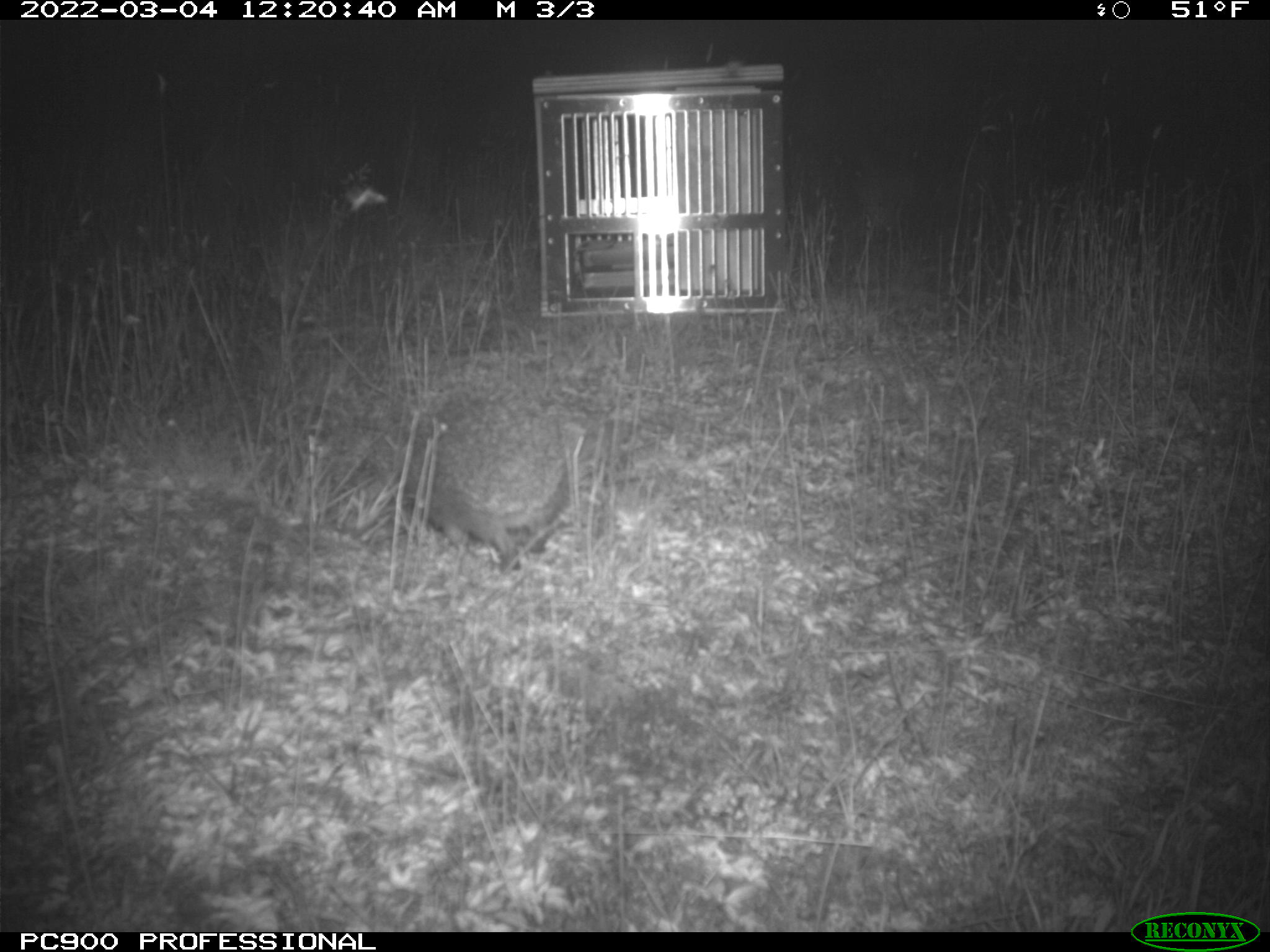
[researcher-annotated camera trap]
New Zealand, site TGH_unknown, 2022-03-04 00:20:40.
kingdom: Animalia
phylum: Chordata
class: Mammalia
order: Eulipotyphla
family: Erinaceidae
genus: Erinaceus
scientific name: Erinaceus europaeus europaeus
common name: european hedgehog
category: hedgehog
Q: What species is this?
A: Hedgehog (european hedgehog) (Erinaceus europaeus europaeus).